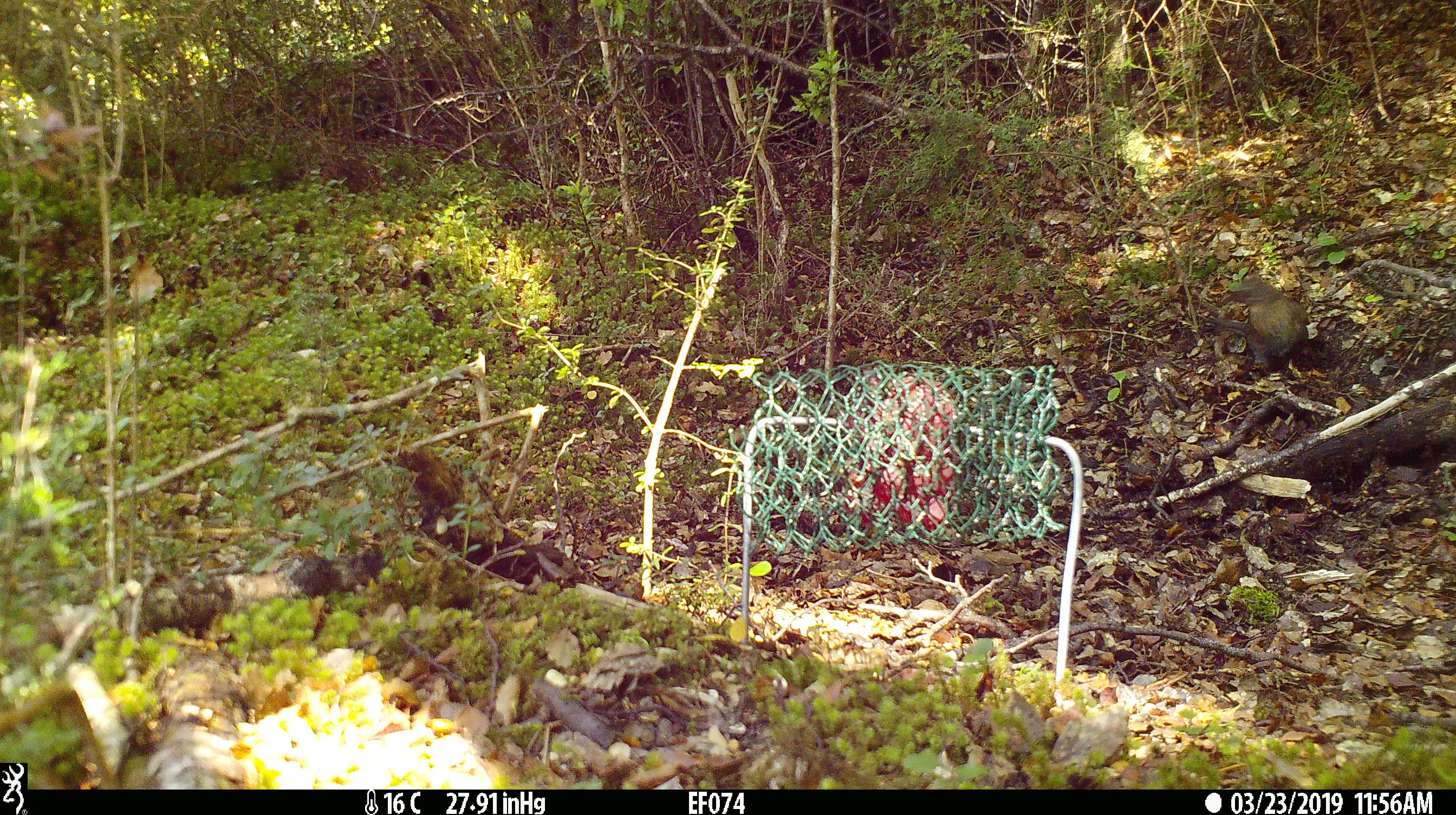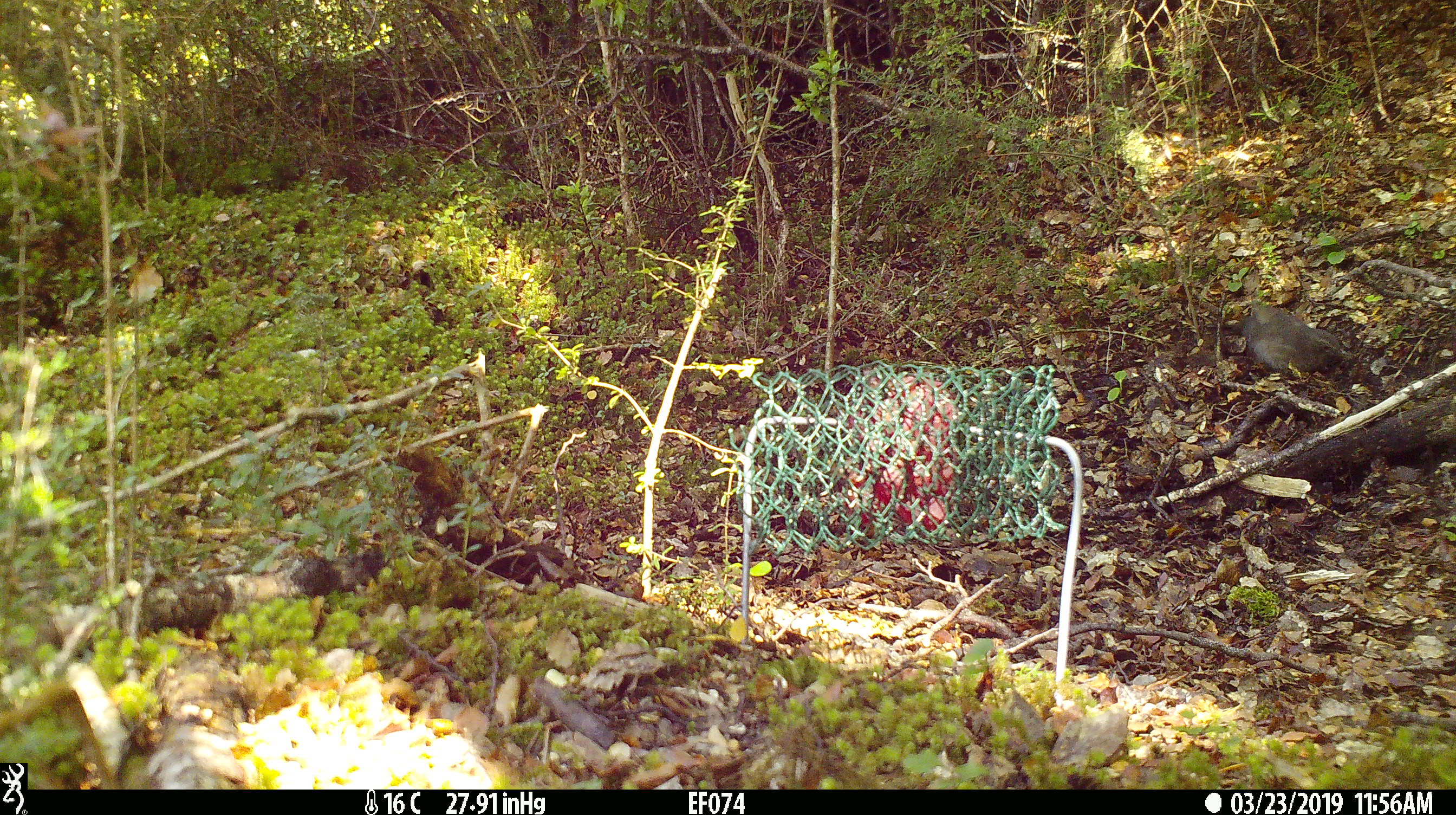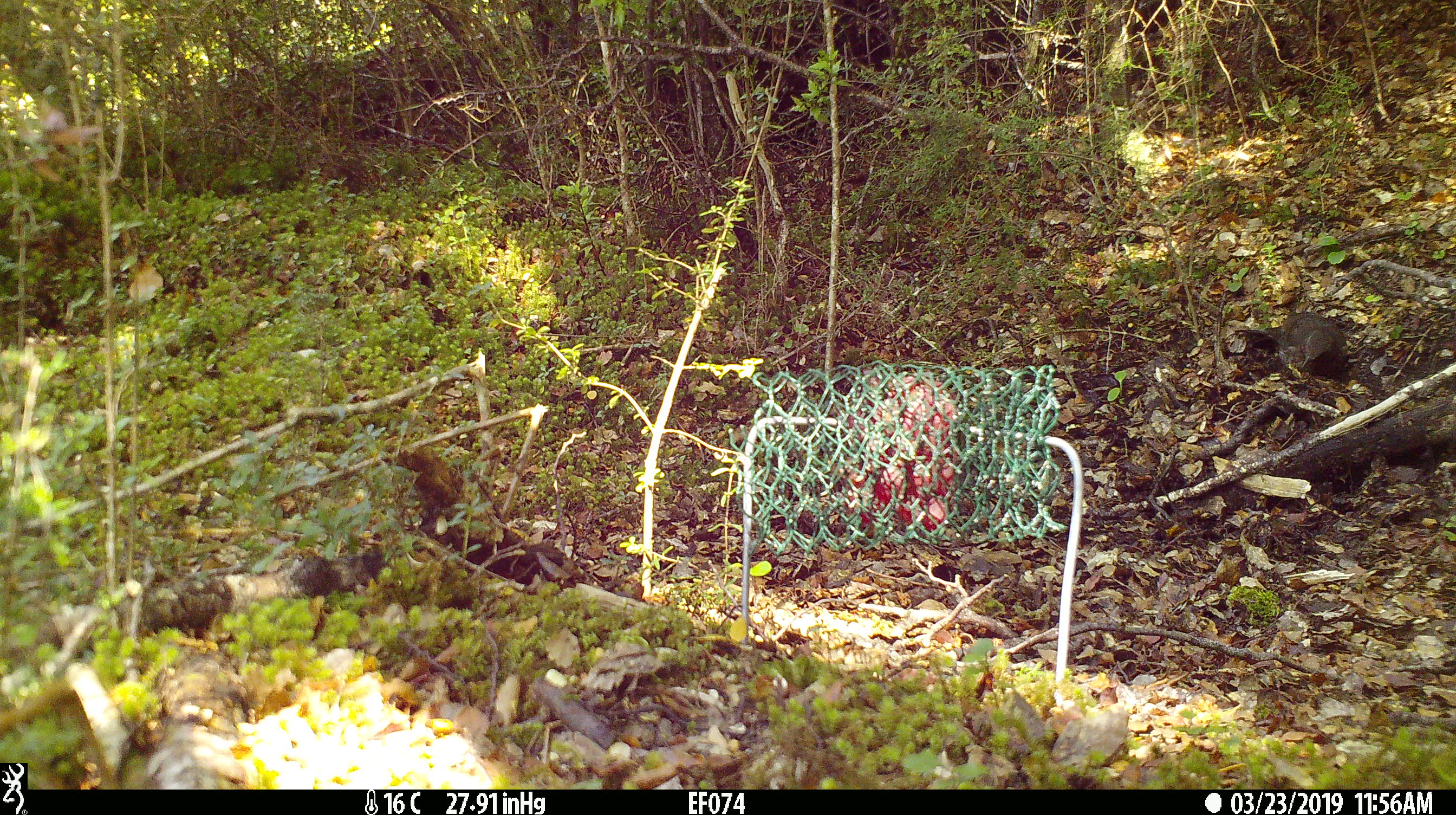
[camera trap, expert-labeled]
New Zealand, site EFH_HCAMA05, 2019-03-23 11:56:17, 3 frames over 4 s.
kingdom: Animalia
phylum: Chordata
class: Aves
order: Passeriformes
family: Turdidae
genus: Turdus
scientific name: Turdus merula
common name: eurasian blackbird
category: blackbird